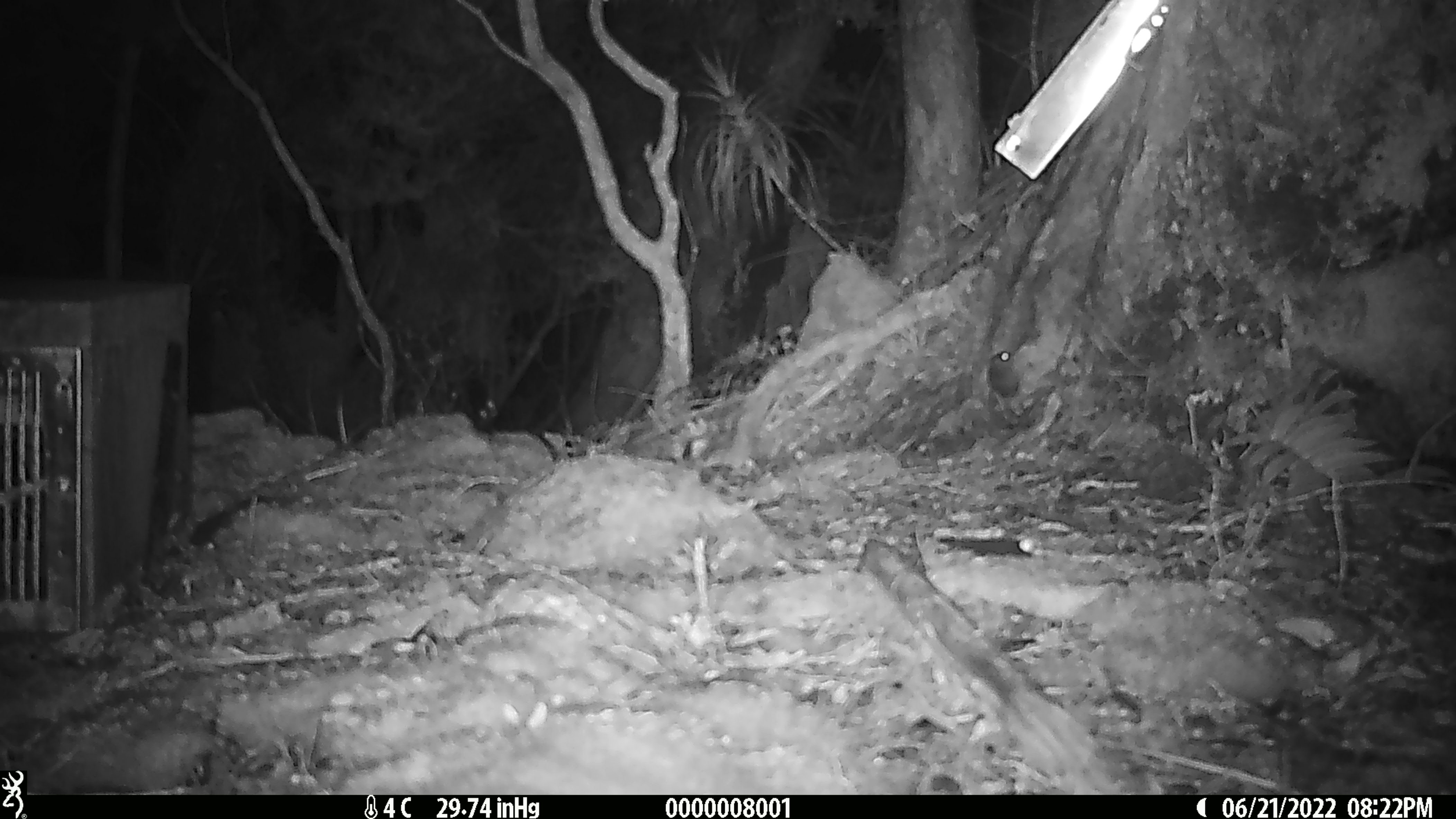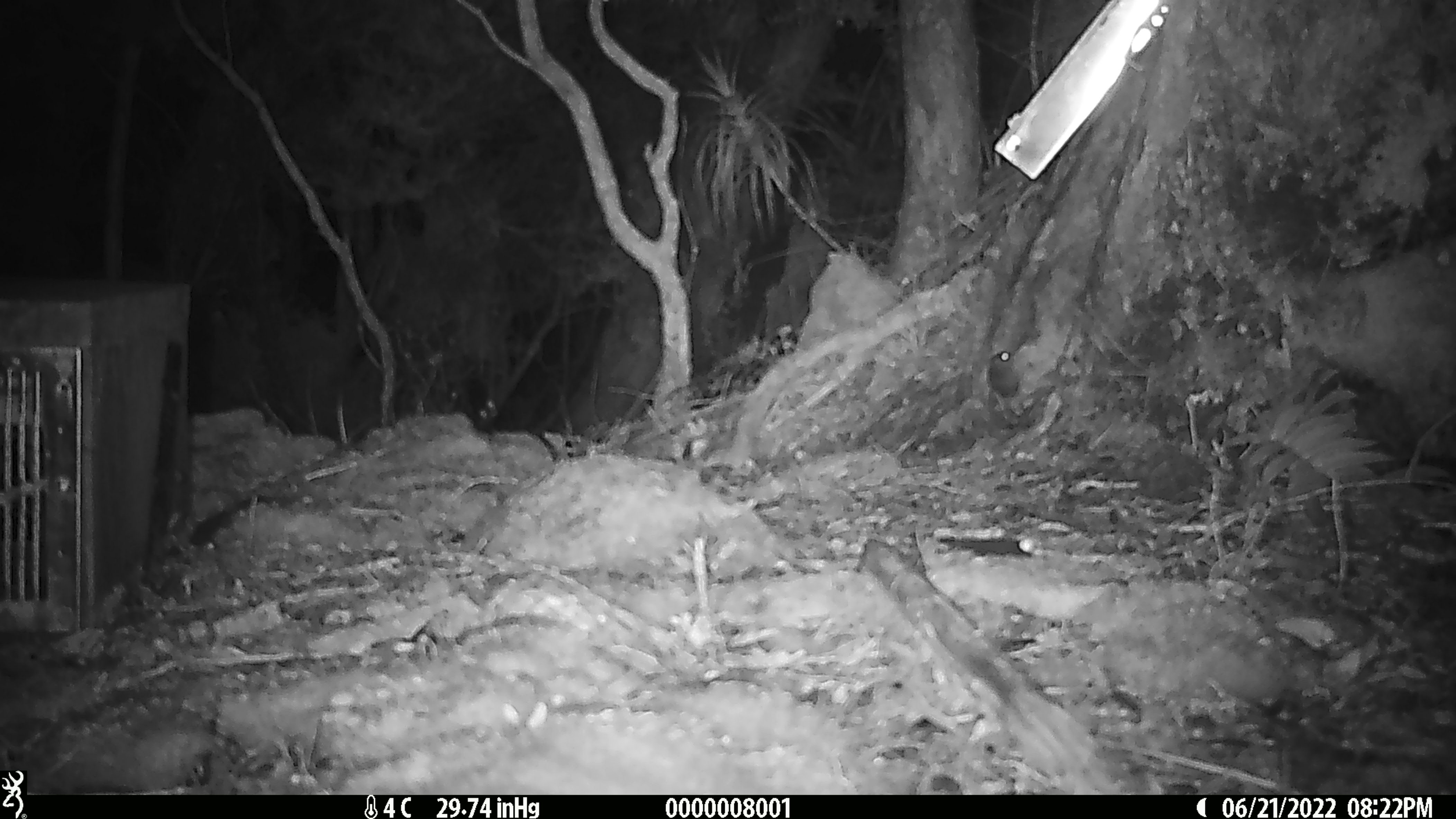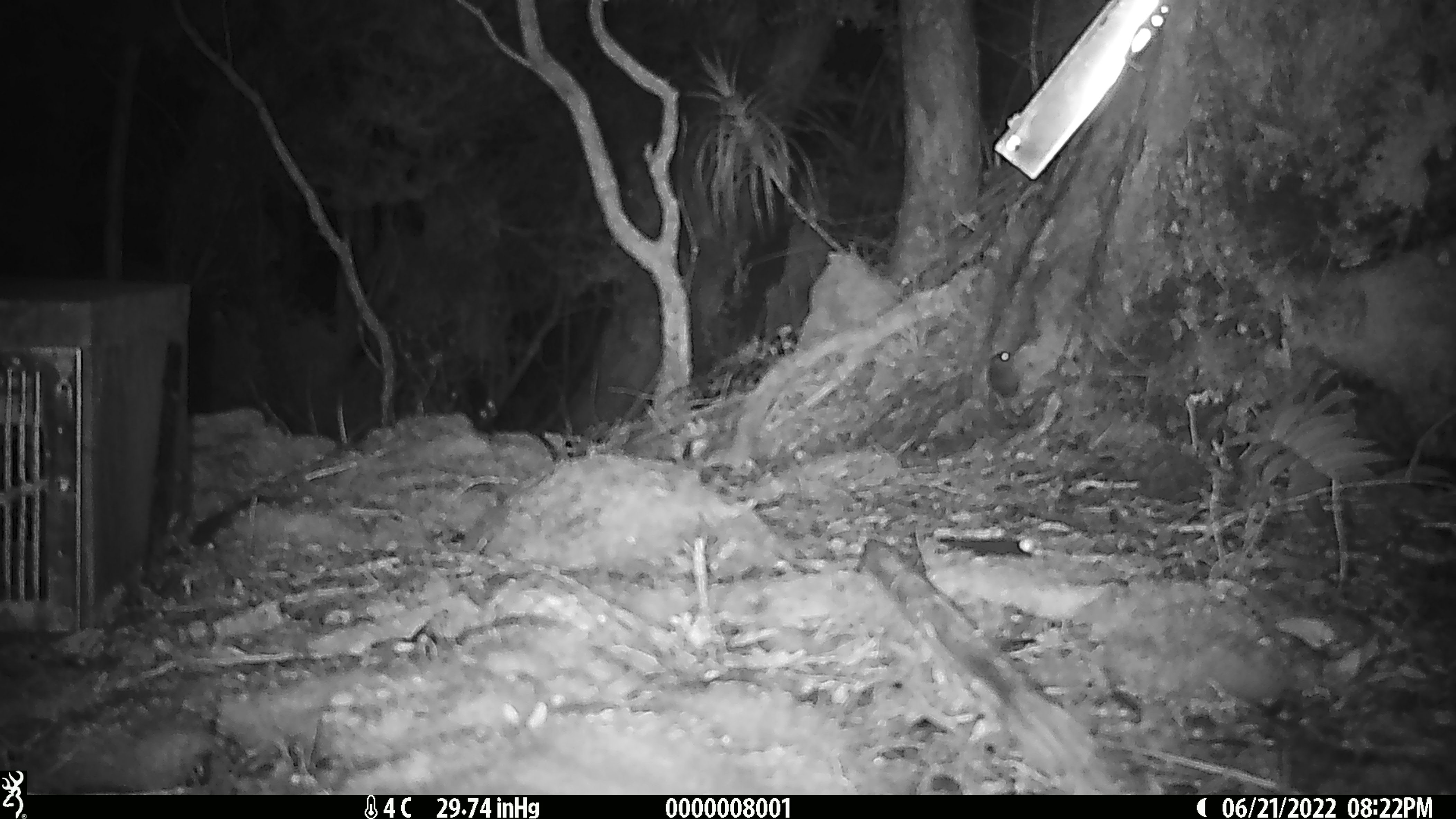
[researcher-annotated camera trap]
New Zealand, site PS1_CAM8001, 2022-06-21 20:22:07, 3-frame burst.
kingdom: Animalia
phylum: Chordata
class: Mammalia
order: Rodentia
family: Muridae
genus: Mus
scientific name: Mus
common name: mouse